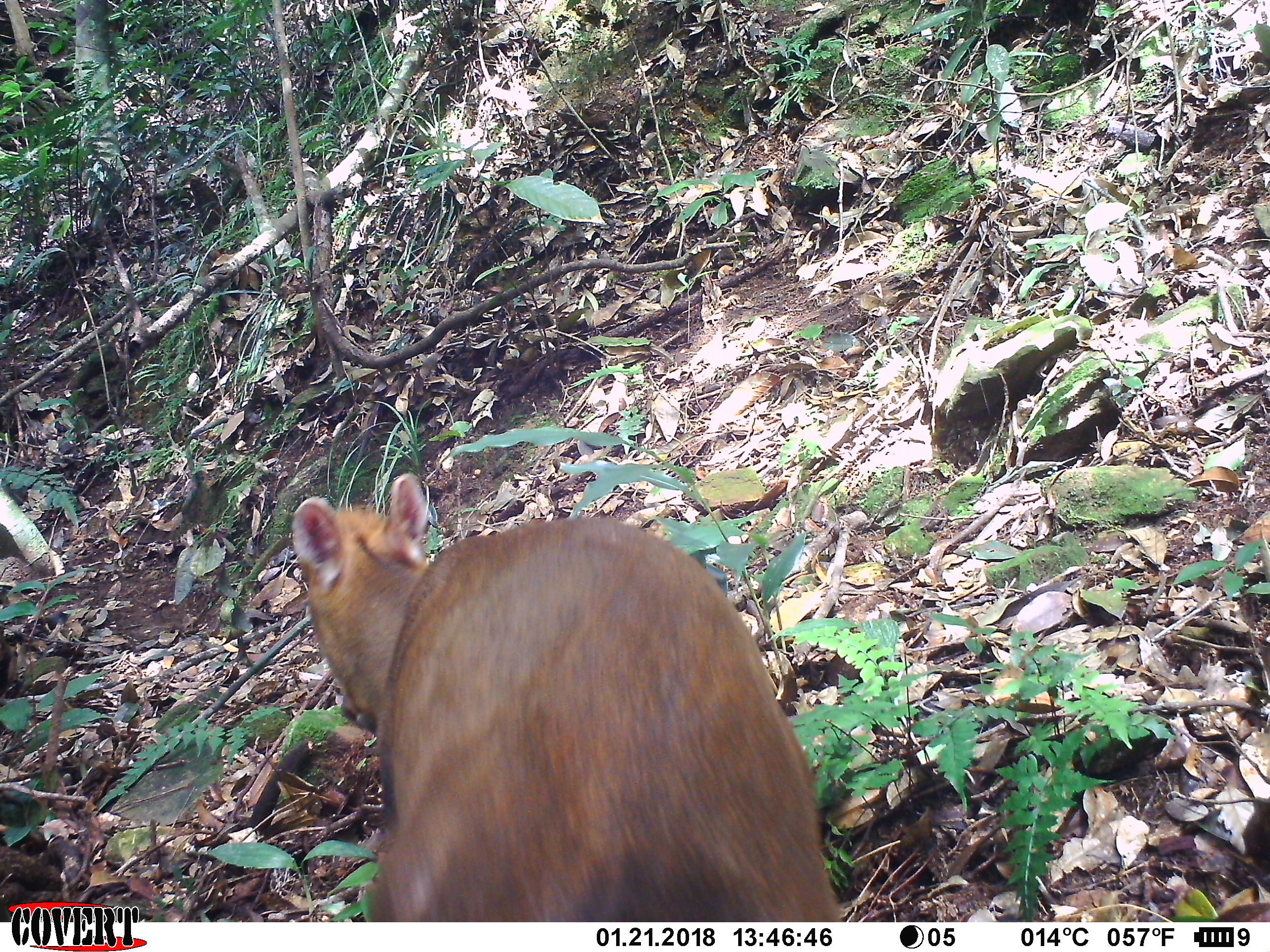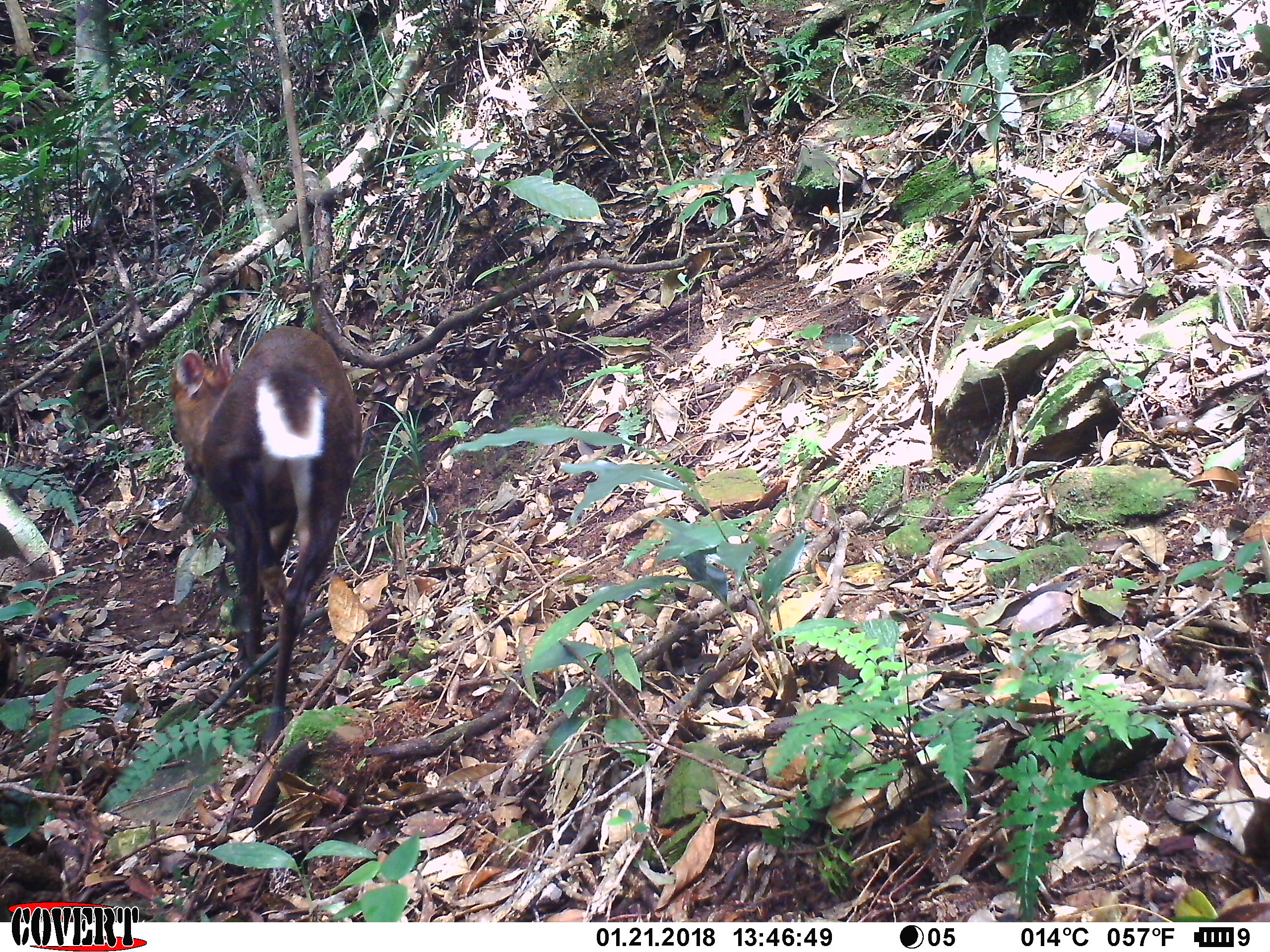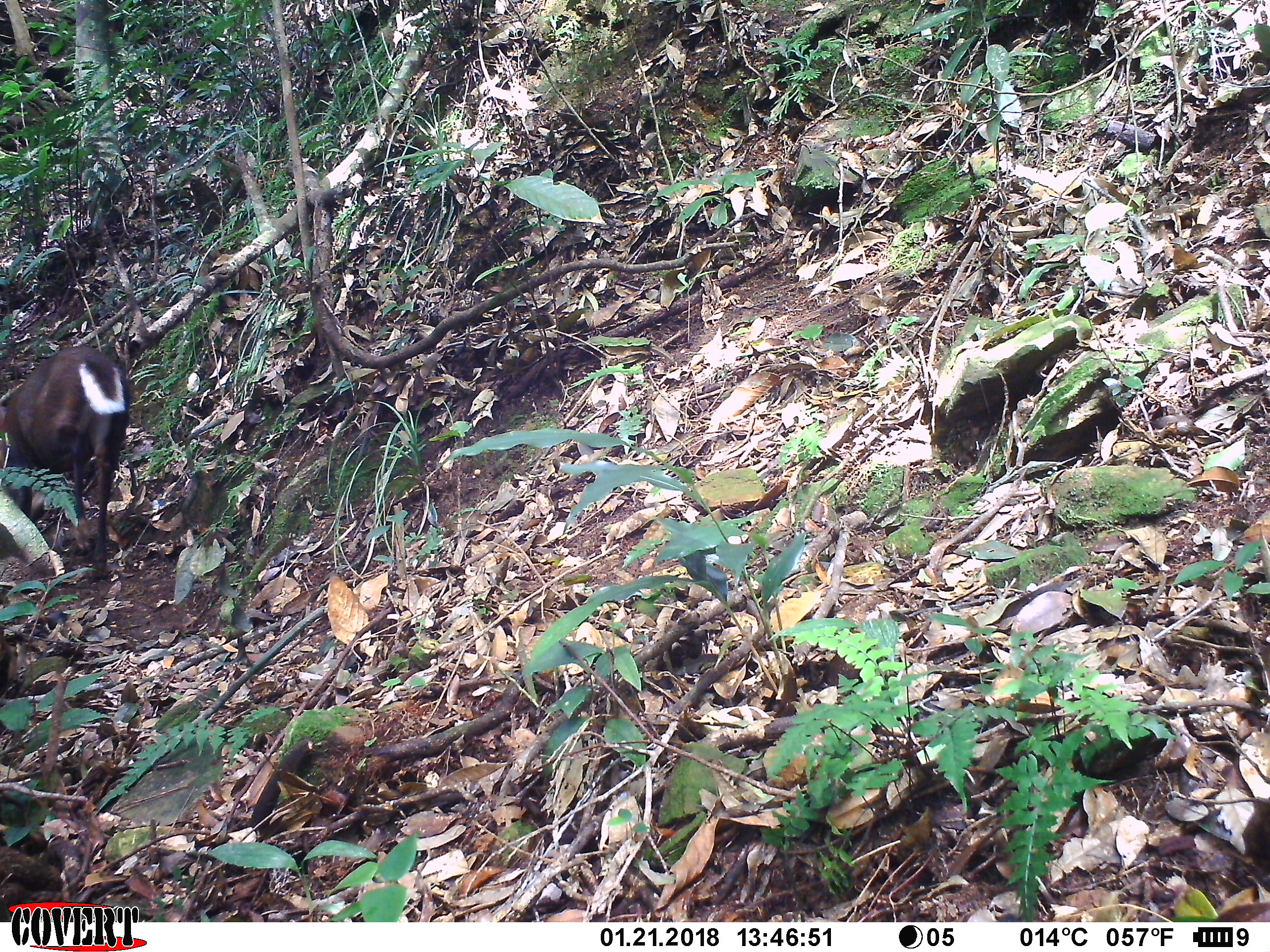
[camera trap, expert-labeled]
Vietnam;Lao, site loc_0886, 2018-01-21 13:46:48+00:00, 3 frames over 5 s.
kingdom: Animalia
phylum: Chordata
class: Mammalia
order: Artiodactyla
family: Cervidae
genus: Muntiacus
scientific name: Muntiacus rooseveltorum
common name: roosevelt's muntjac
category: roosevelts muntjac group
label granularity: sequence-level